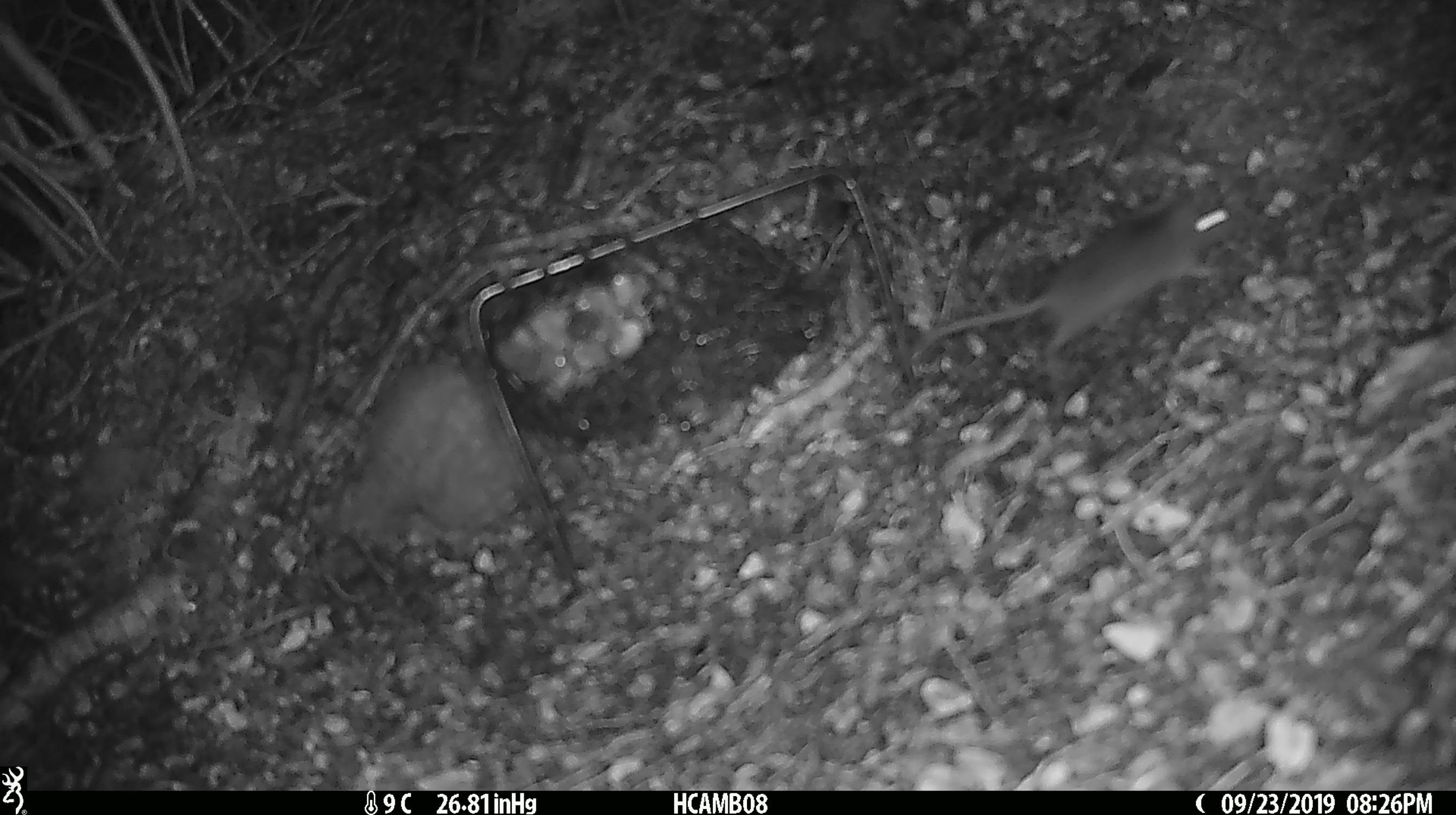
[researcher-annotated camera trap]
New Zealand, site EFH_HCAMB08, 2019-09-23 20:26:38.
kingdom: Animalia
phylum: Chordata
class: Mammalia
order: Rodentia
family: Muridae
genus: Mus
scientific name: Mus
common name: mouse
Mouse (Mus).